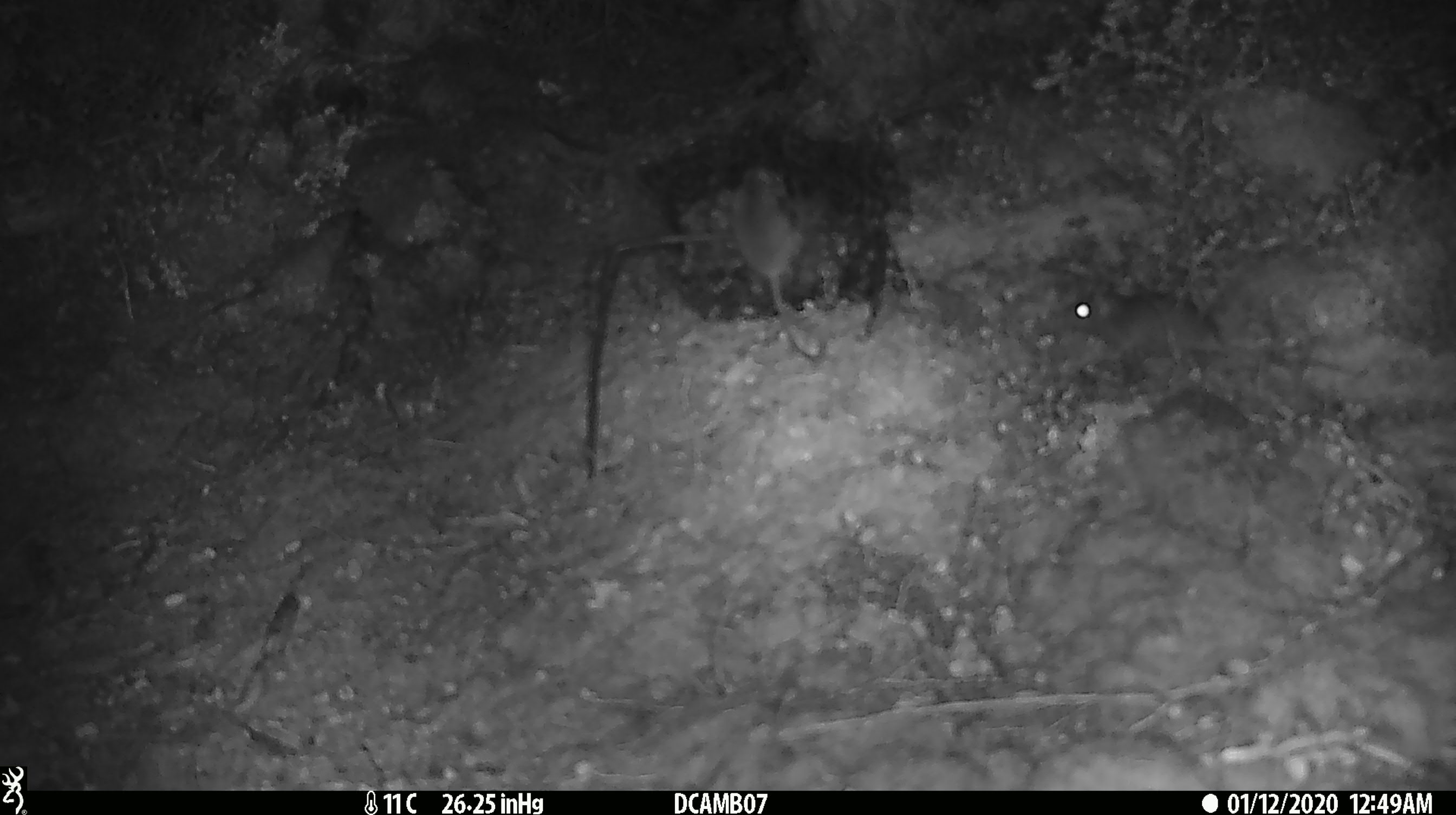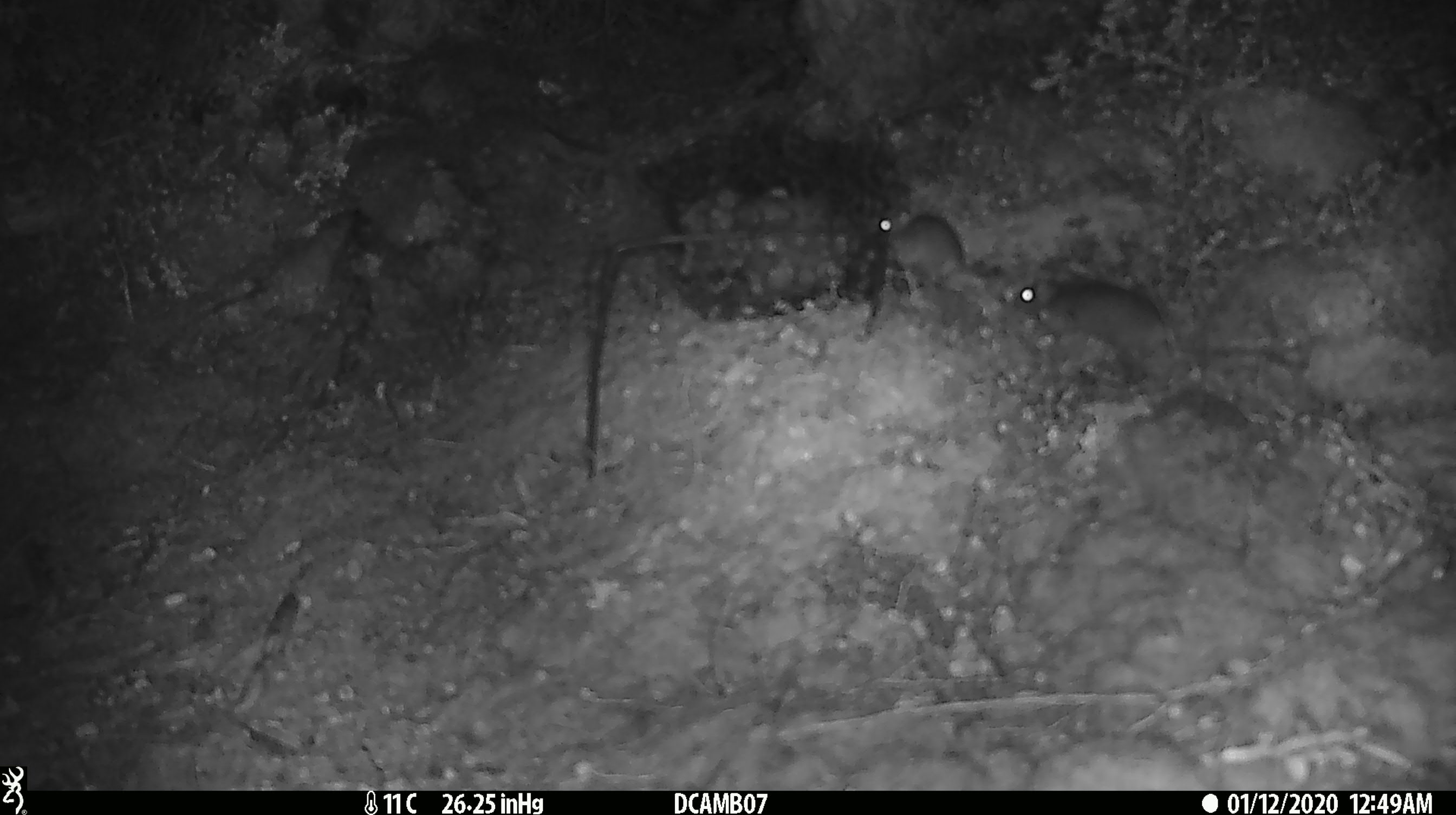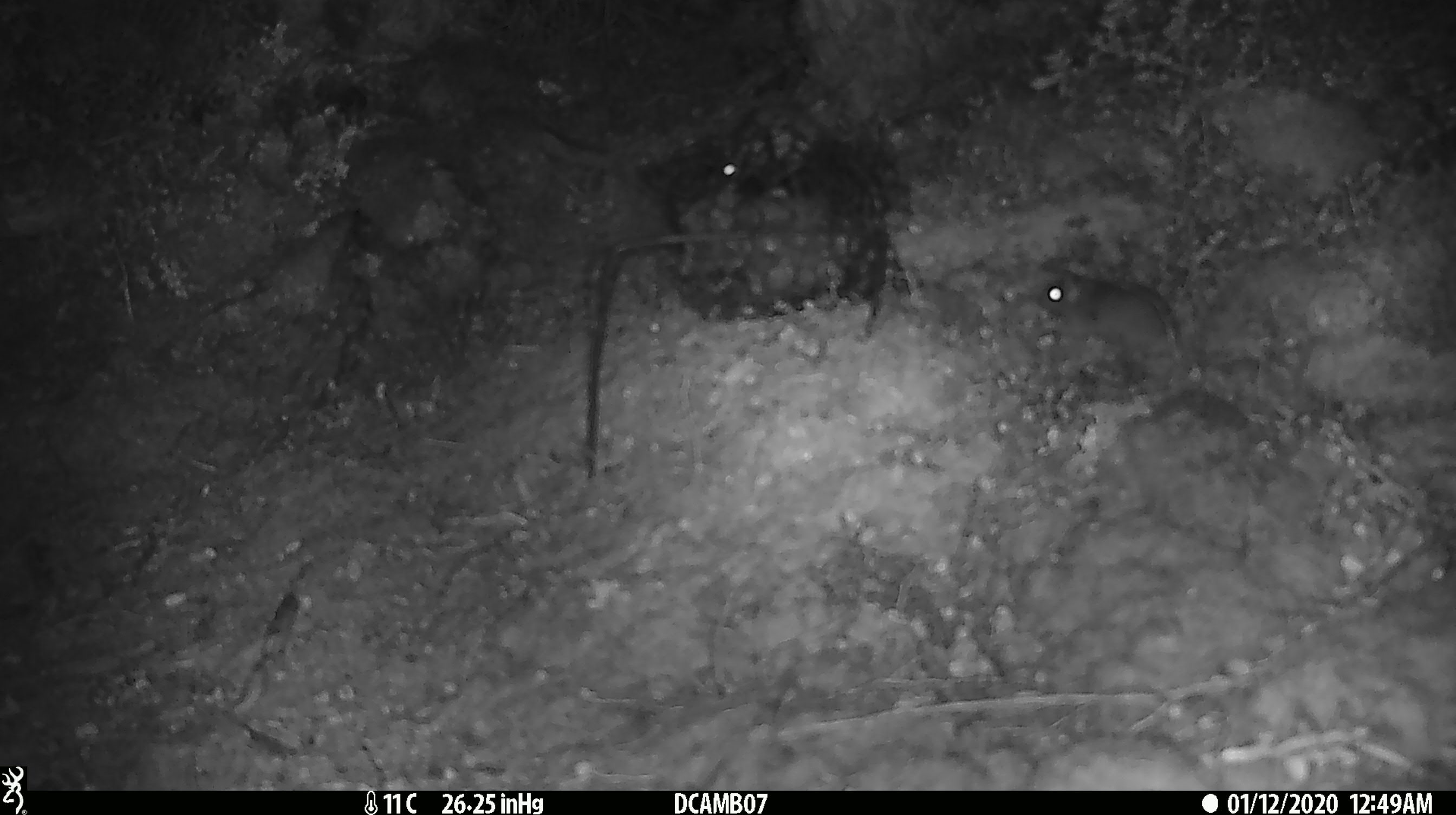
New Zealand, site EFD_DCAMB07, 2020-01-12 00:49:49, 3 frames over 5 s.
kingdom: Animalia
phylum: Chordata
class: Mammalia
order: Rodentia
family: Muridae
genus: Mus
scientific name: Mus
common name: mouse